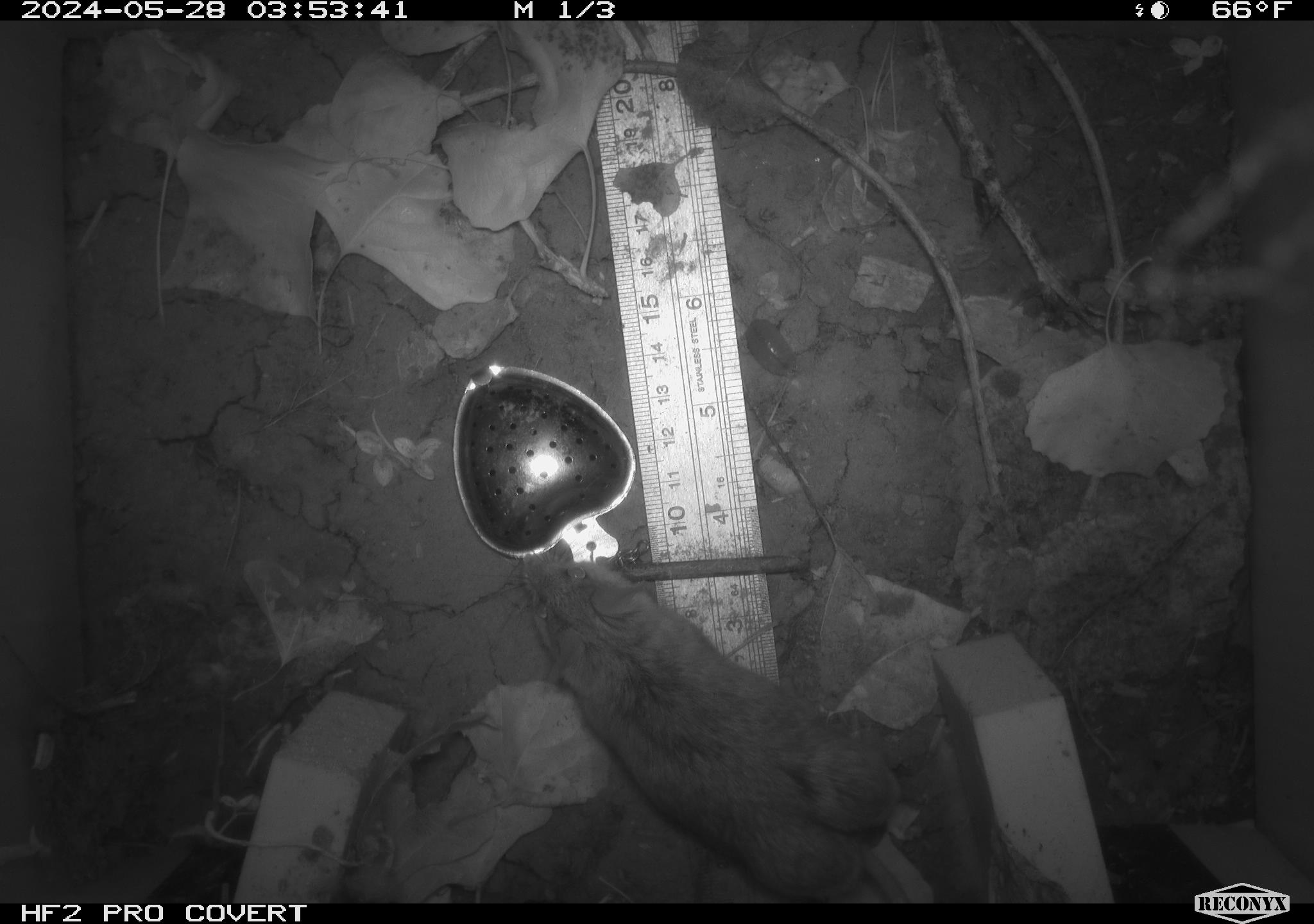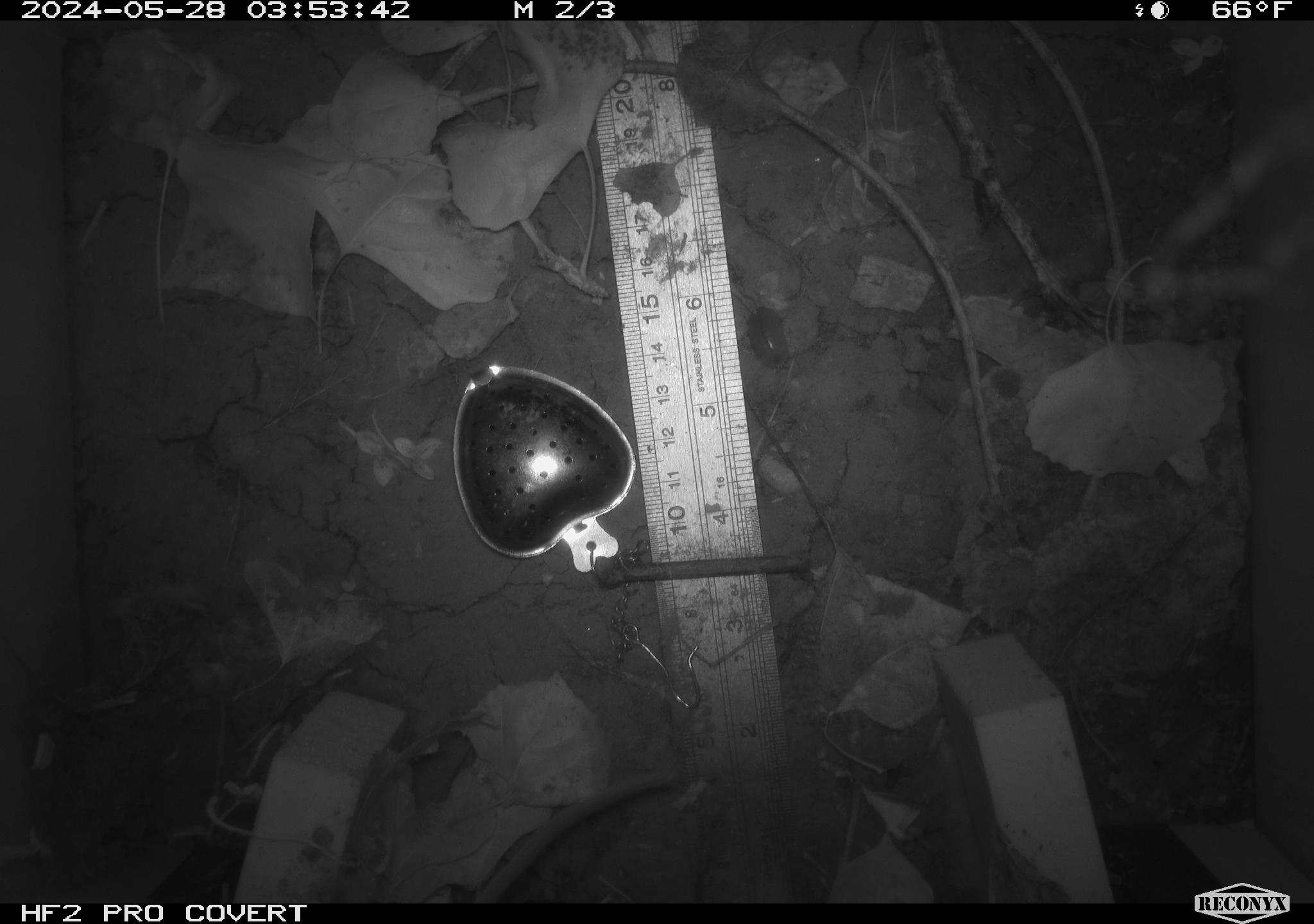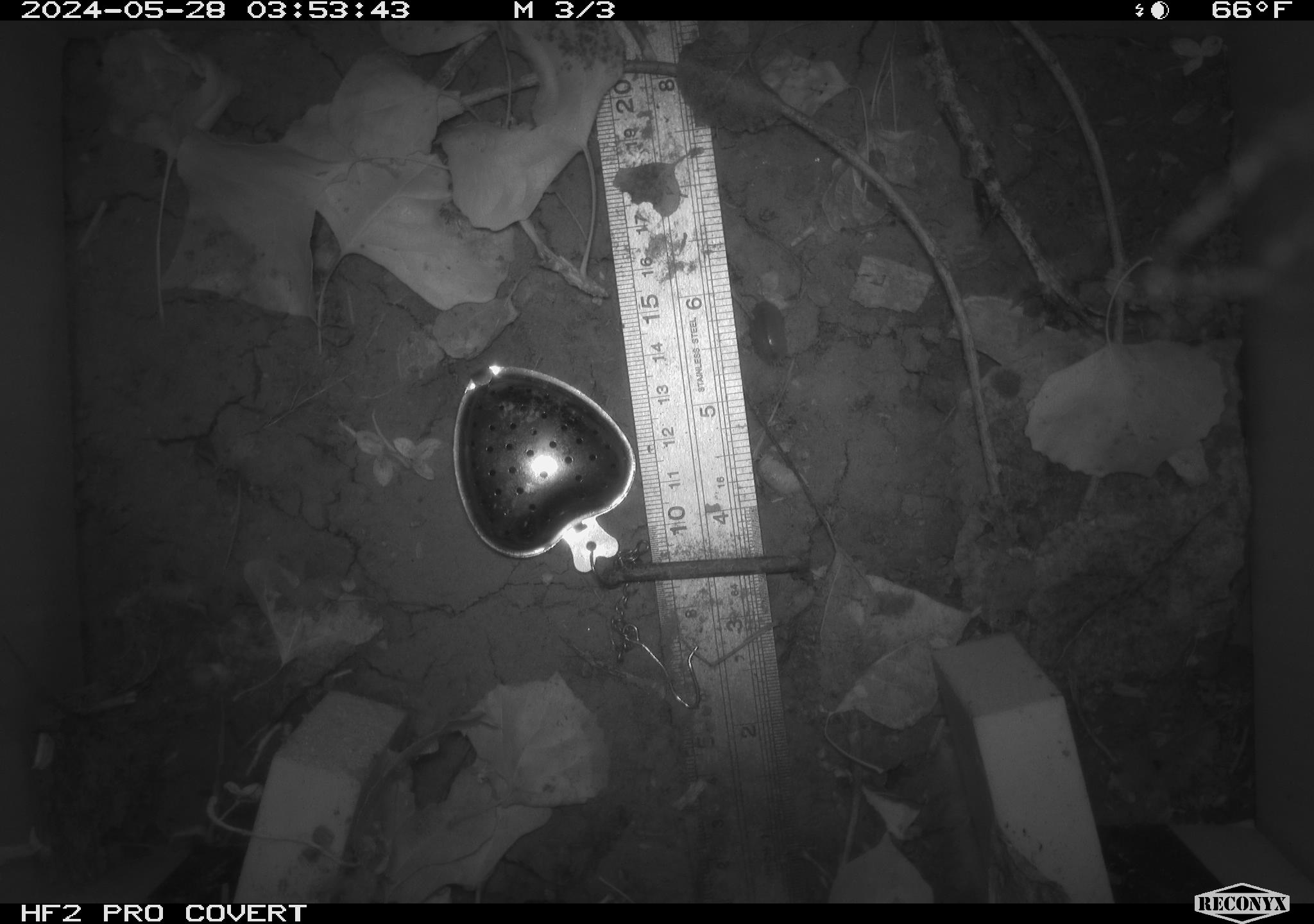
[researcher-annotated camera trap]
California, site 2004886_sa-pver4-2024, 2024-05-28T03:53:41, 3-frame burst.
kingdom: Animalia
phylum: Chordata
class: Mammalia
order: Rodentia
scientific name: Rodentia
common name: mouse species